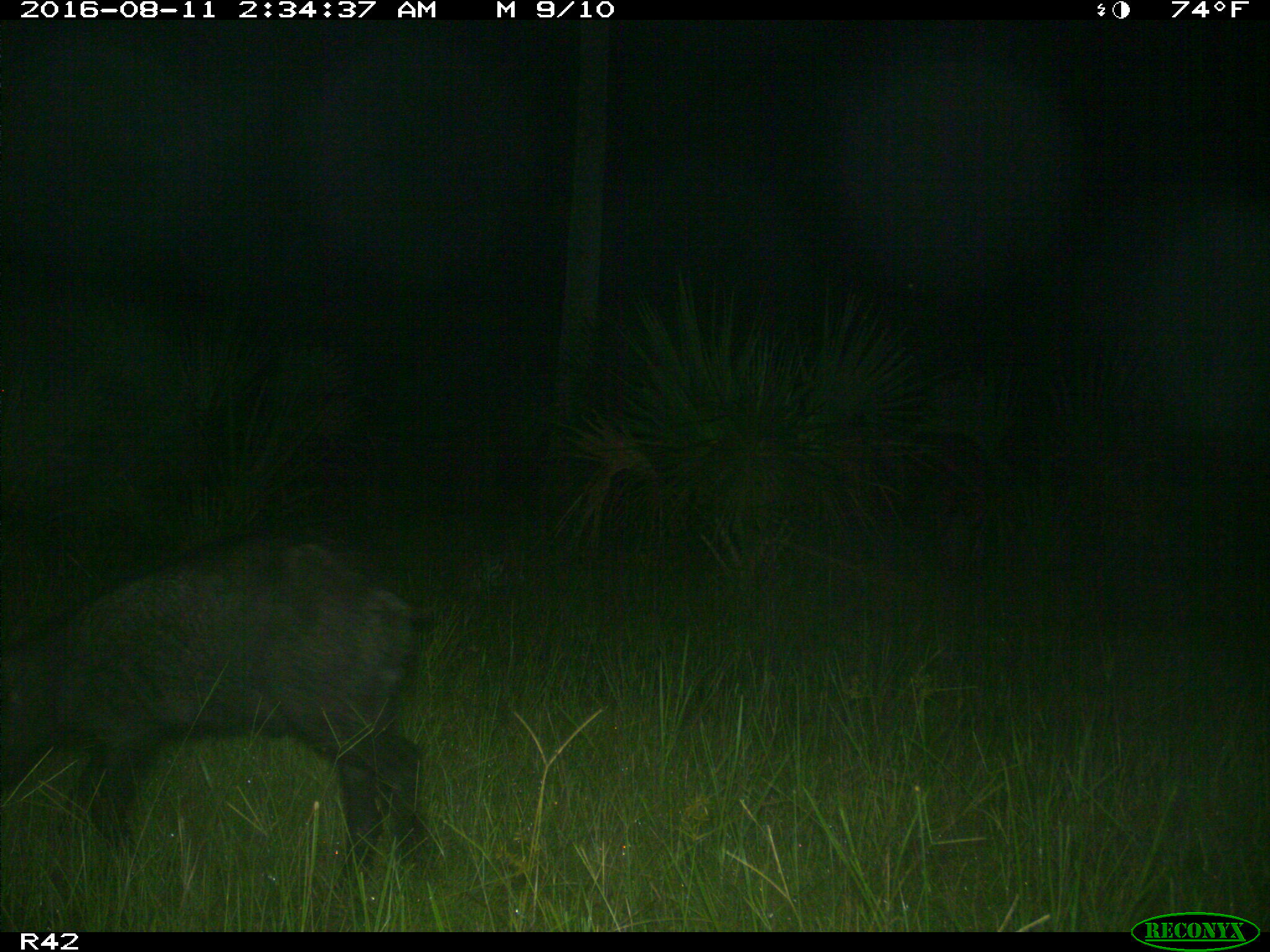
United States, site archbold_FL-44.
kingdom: Animalia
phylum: Chordata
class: Mammalia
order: Artiodactyla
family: Suidae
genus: Sus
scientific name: Sus scrofa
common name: wild boar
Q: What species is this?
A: Sus scrofa (wild boar).